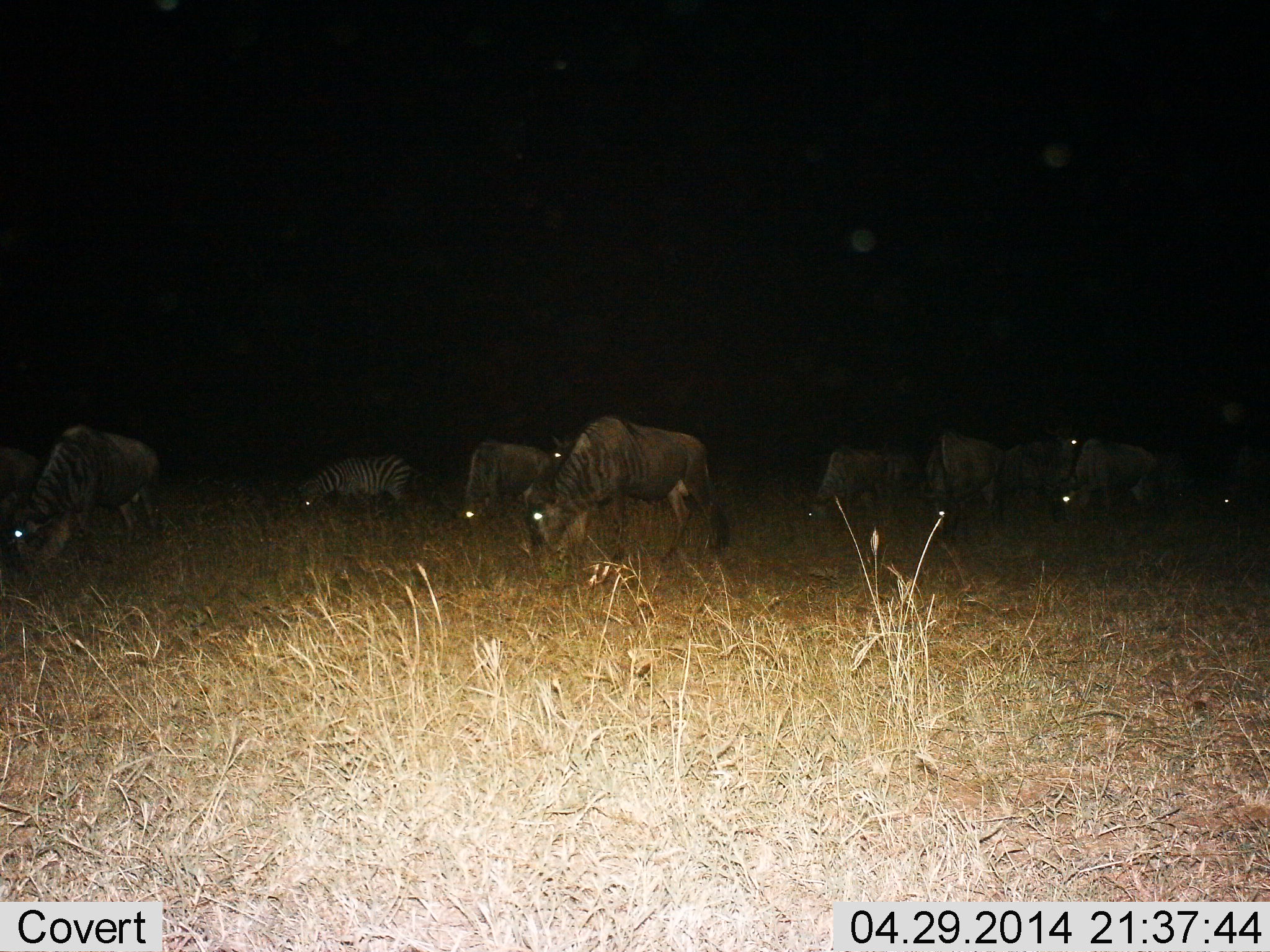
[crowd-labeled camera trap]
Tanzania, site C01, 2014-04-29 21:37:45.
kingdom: Animalia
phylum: Chordata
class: Mammalia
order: Artiodactyla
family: Bovidae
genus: Connochaetes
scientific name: Connochaetes taurinus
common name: blue wildebeest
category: wildebeest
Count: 10.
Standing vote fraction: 31%.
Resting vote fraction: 8%.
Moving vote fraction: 8%.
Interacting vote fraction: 0%.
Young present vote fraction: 0%.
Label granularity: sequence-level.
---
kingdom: Animalia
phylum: Chordata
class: Mammalia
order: Perissodactyla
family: Equidae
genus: Equus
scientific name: Equus quagga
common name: plains zebra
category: zebra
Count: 1.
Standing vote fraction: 15%.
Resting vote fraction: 0%.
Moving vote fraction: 0%.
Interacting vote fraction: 0%.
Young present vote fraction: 0%.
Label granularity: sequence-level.